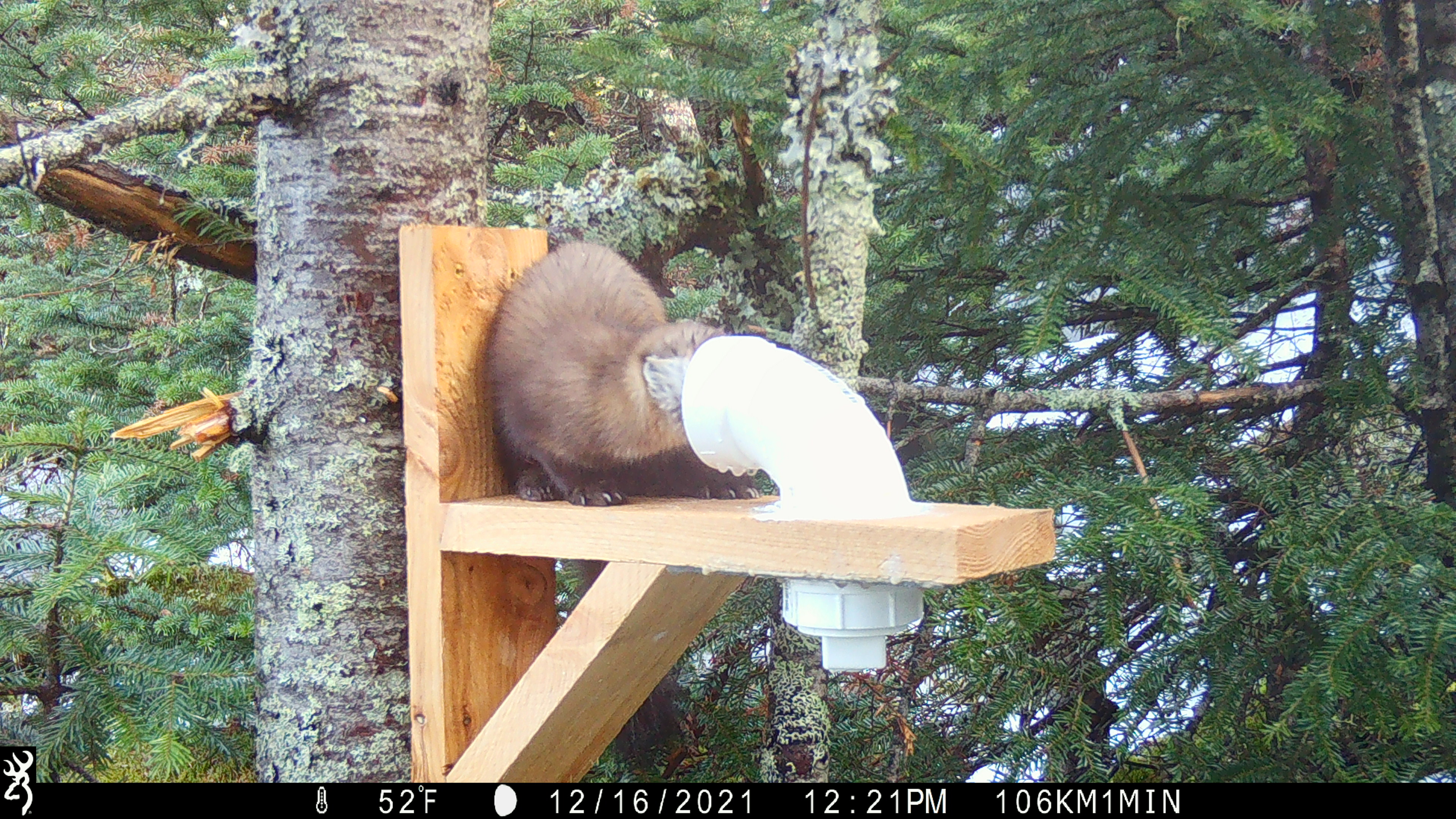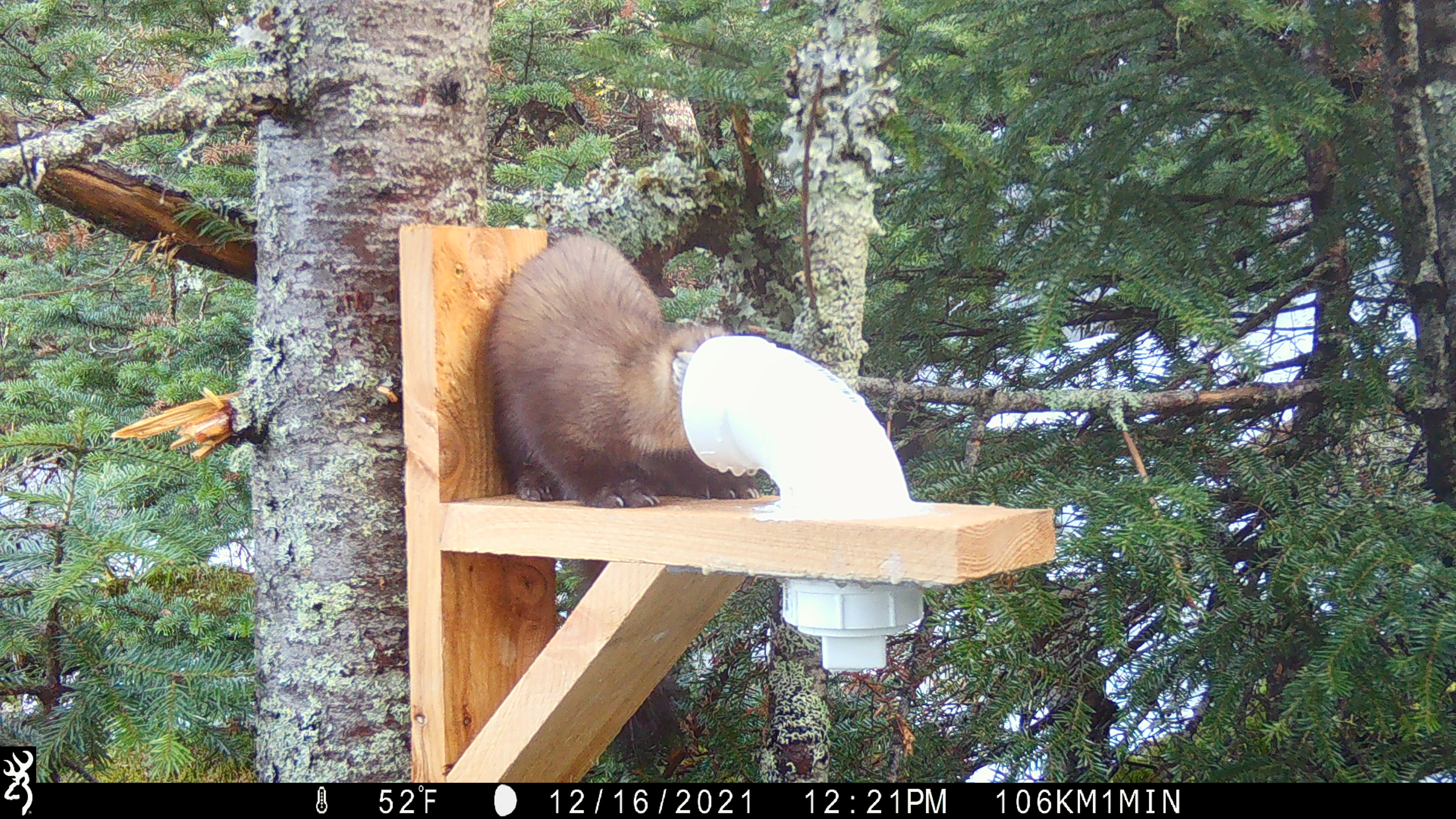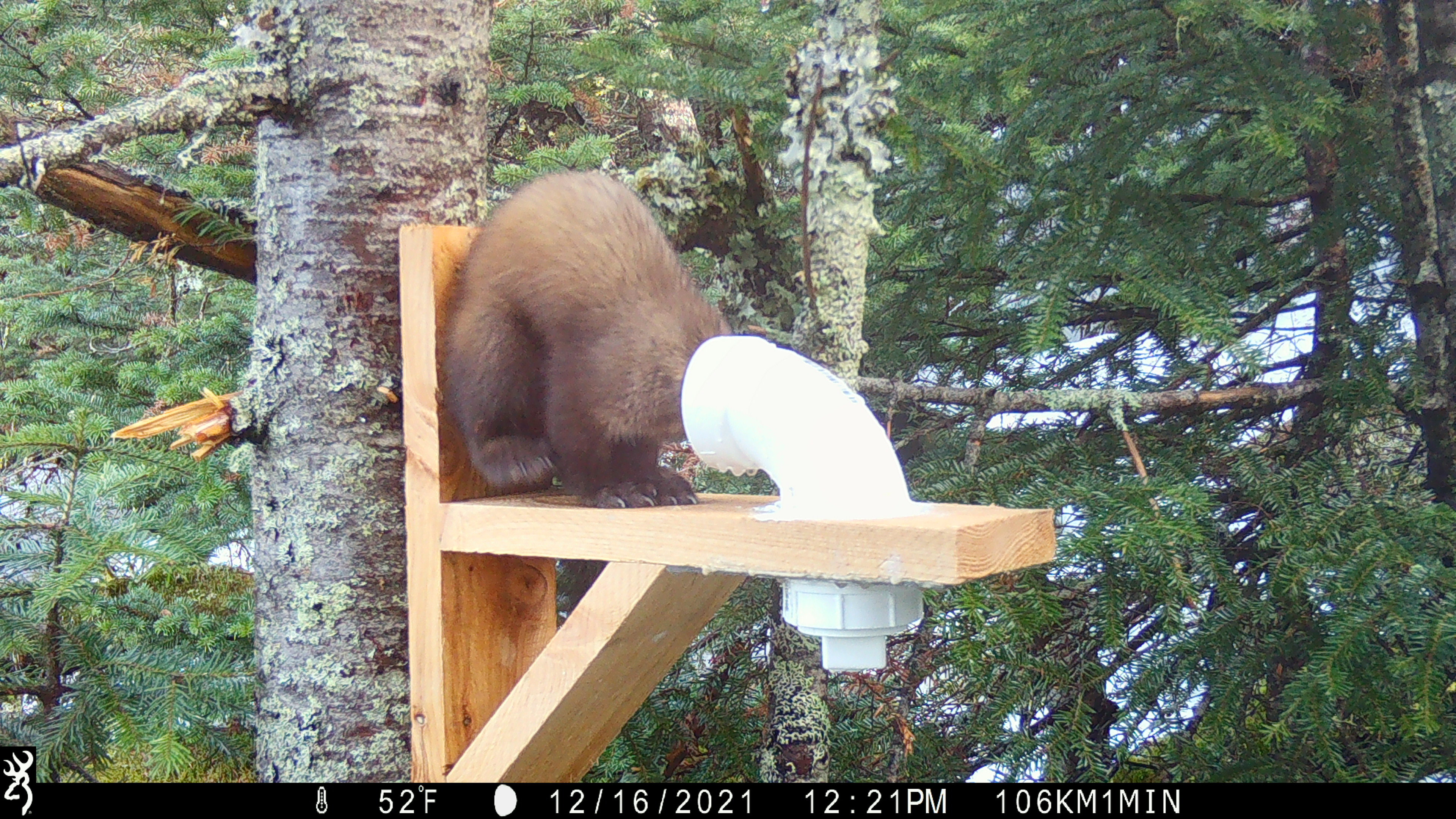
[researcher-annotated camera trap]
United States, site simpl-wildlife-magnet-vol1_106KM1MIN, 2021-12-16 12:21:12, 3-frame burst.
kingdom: Animalia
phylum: Chordata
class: Mammalia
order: Carnivora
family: Mustelidae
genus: Martes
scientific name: Martes americana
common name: american marten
American marten (Martes americana).